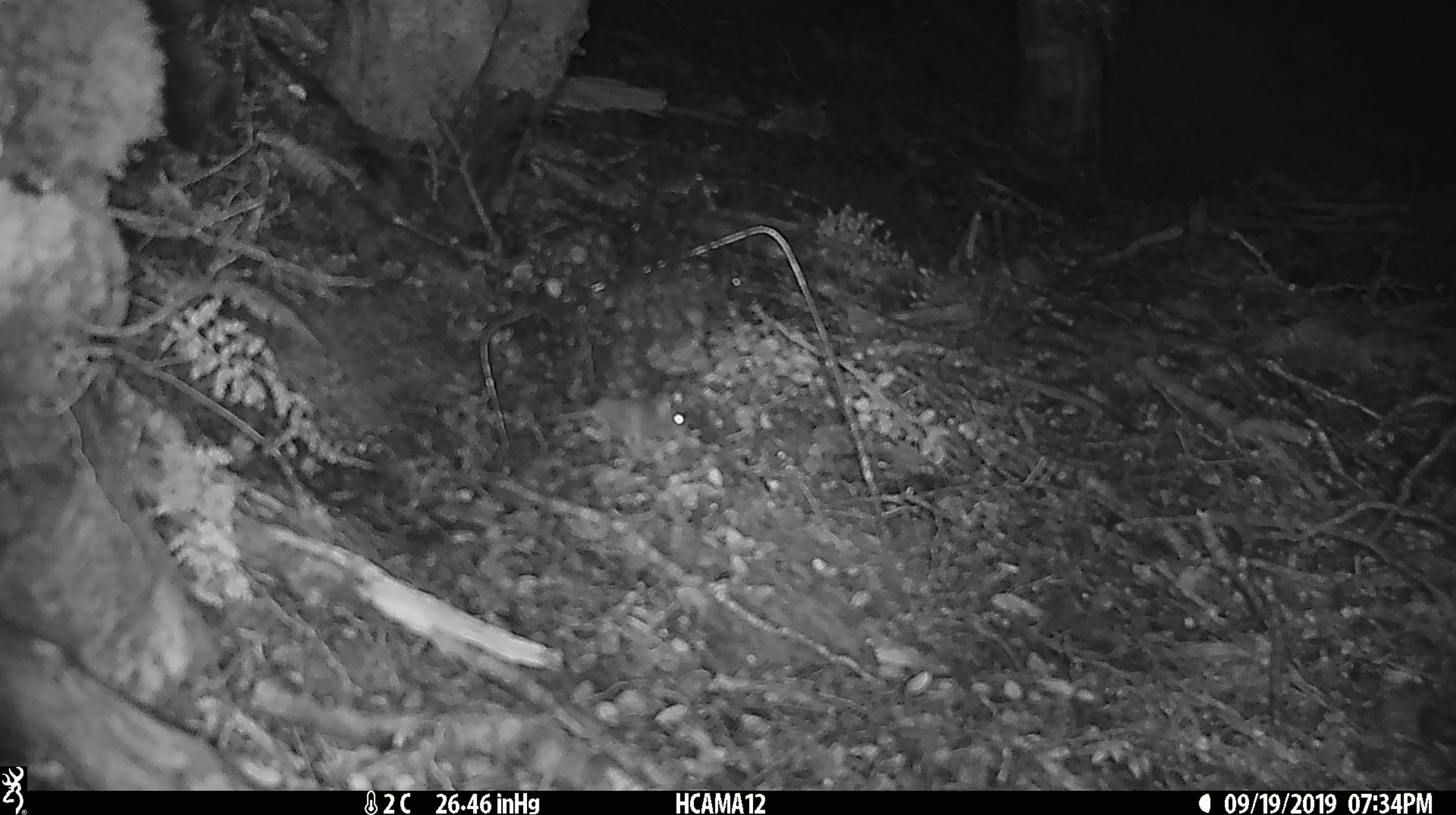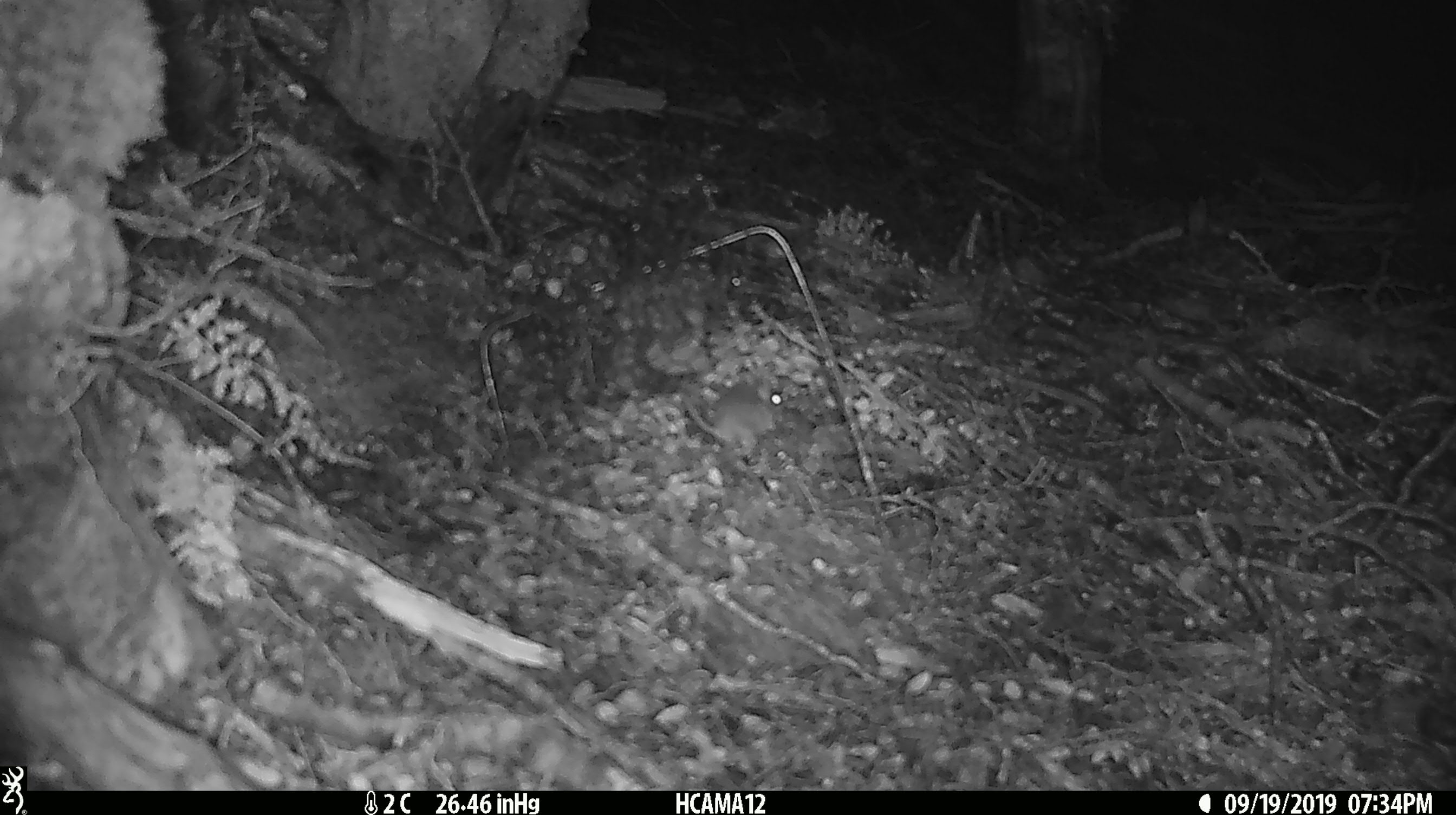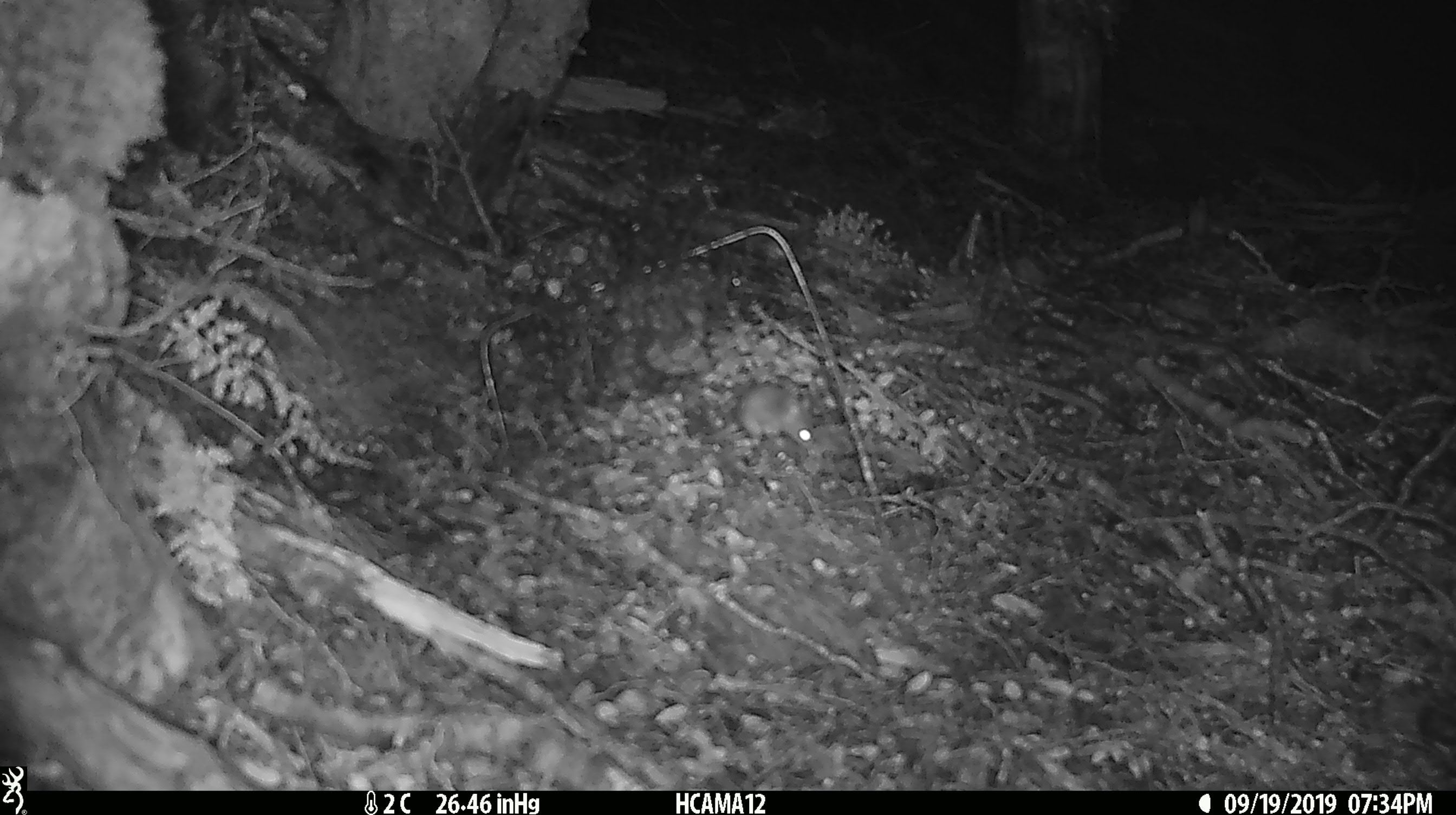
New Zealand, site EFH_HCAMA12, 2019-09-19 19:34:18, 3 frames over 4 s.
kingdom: Animalia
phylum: Chordata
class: Mammalia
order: Rodentia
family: Muridae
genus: Mus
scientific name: Mus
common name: mouse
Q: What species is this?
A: Mouse (Mus).